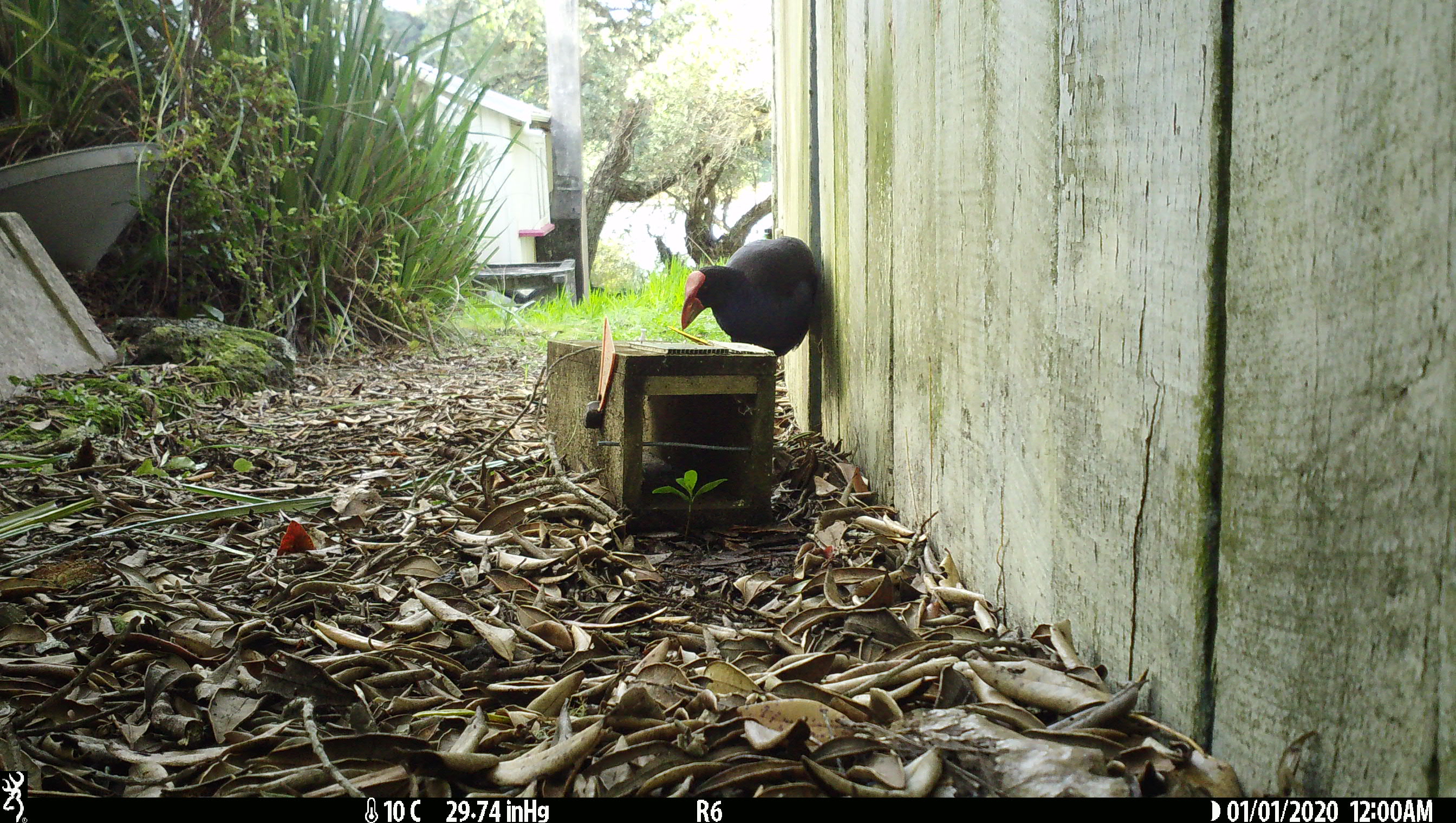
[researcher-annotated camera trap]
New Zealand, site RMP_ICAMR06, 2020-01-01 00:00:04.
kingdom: Animalia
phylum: Chordata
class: Aves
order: Gruiformes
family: Rallidae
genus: Porphyrio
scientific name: Porphyrio melanotus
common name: australasian swamphen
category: pukeko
Pukeko (australasian swamphen) (Porphyrio melanotus).